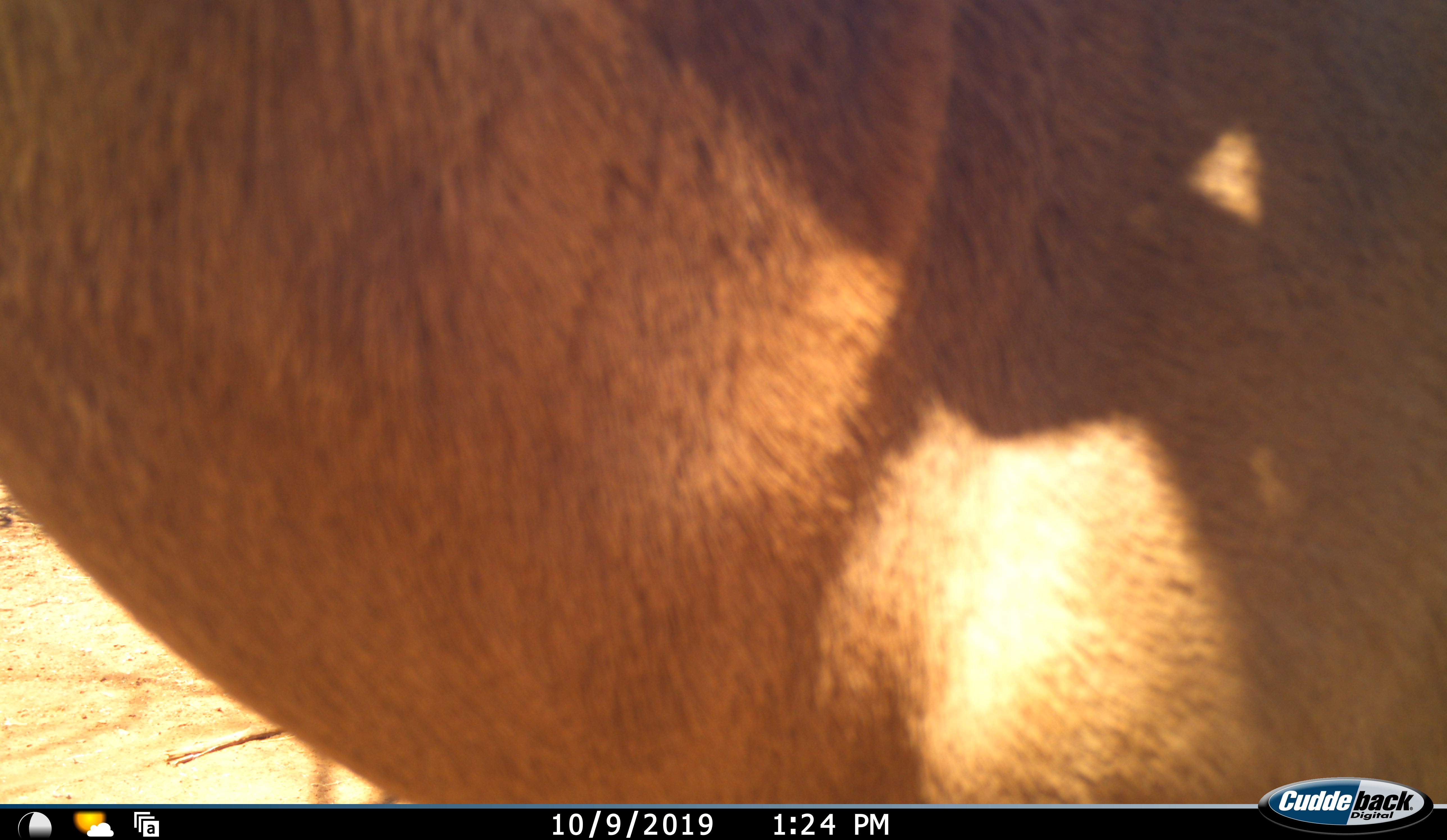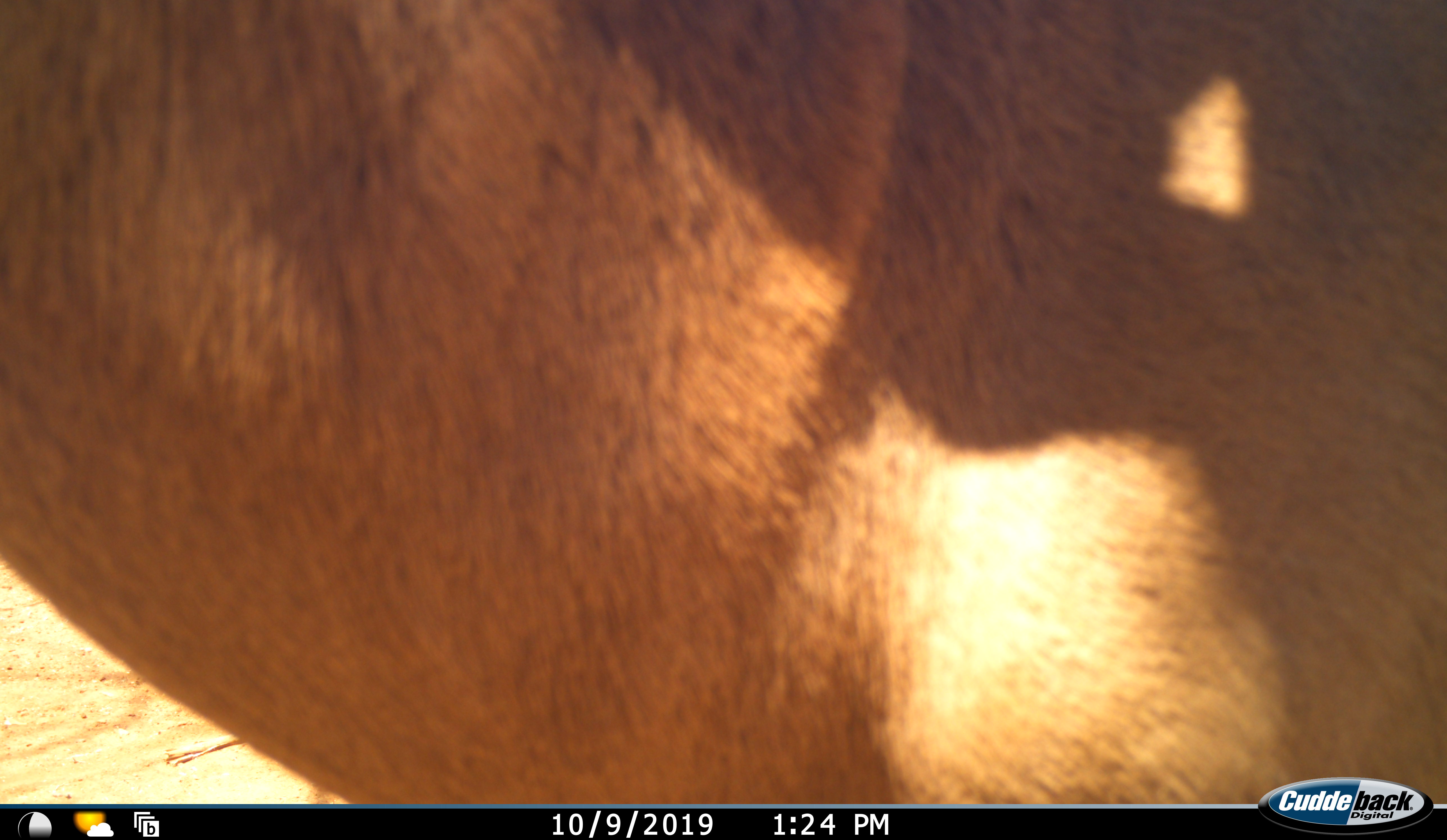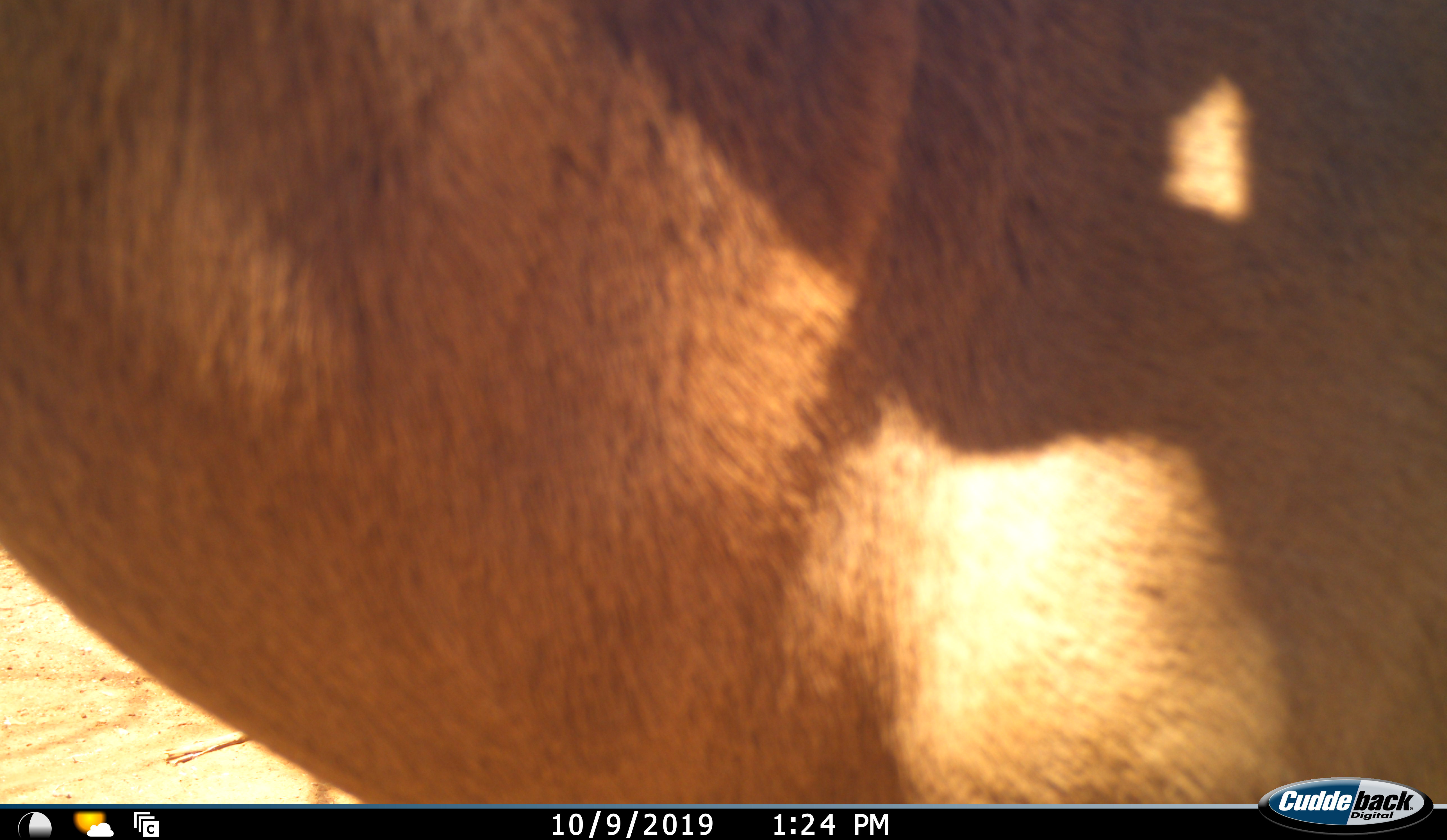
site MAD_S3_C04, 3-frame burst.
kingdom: Animalia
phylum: Chordata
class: Mammalia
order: Artiodactyla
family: Bovidae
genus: Aepyceros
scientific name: Aepyceros melampus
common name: impala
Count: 1.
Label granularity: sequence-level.